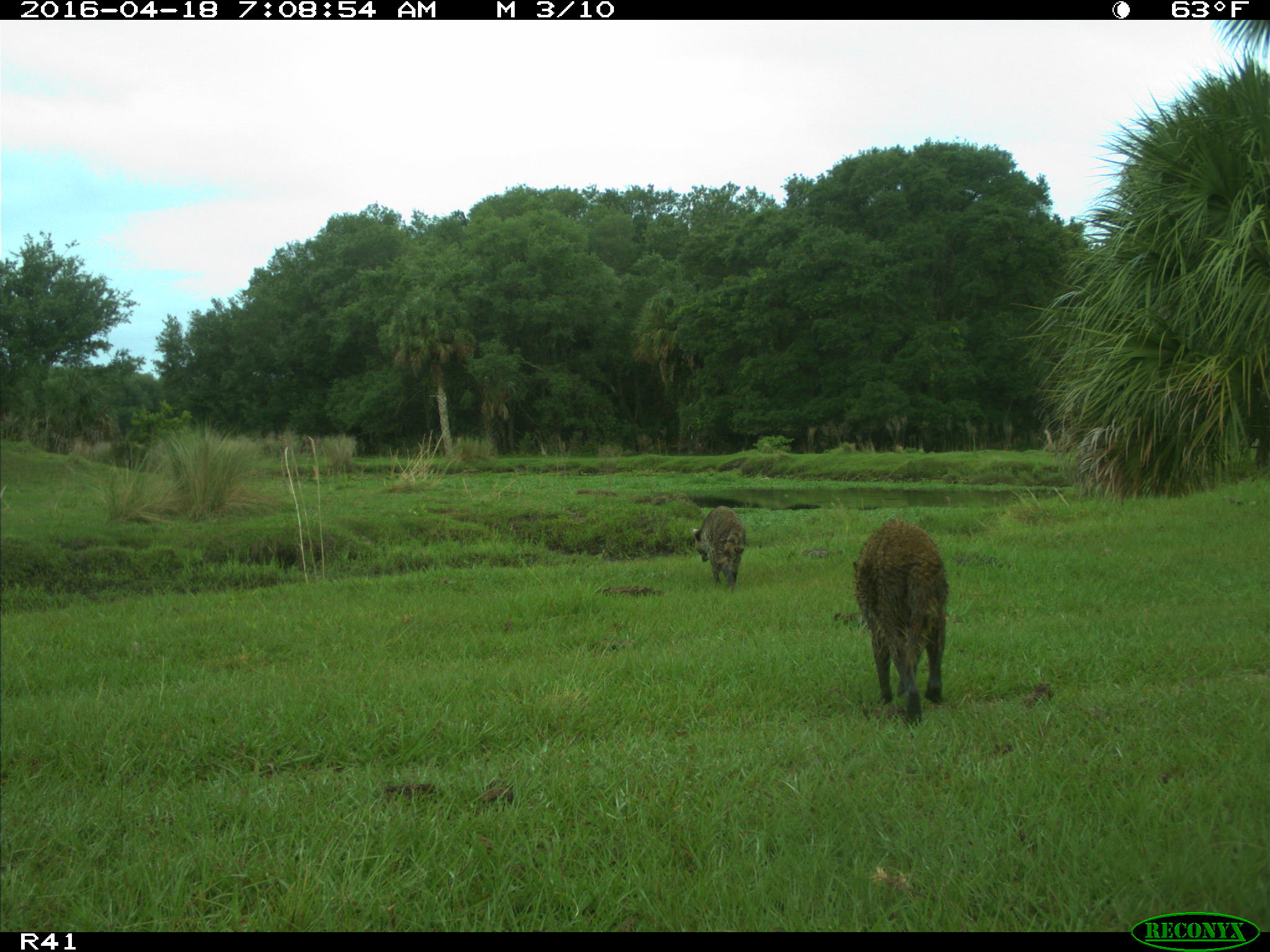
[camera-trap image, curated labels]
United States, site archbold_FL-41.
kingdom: Animalia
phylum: Chordata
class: Mammalia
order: Carnivora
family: Procyonidae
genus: Procyon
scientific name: Procyon lotor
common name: common raccoon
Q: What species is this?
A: Procyon lotor (common raccoon).